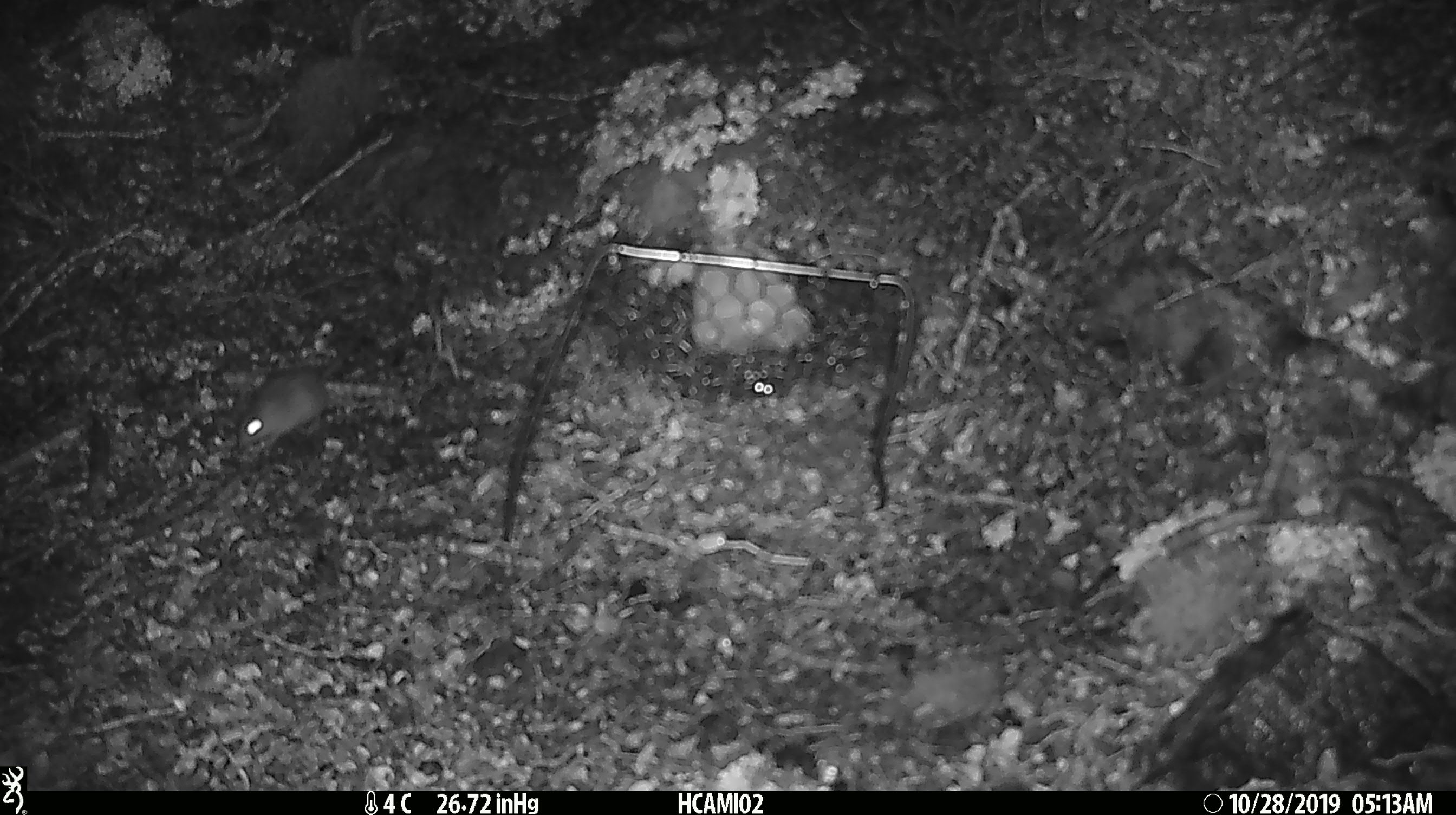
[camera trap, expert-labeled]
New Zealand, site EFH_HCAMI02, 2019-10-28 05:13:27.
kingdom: Animalia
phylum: Chordata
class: Mammalia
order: Rodentia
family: Muridae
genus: Mus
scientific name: Mus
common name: mouse